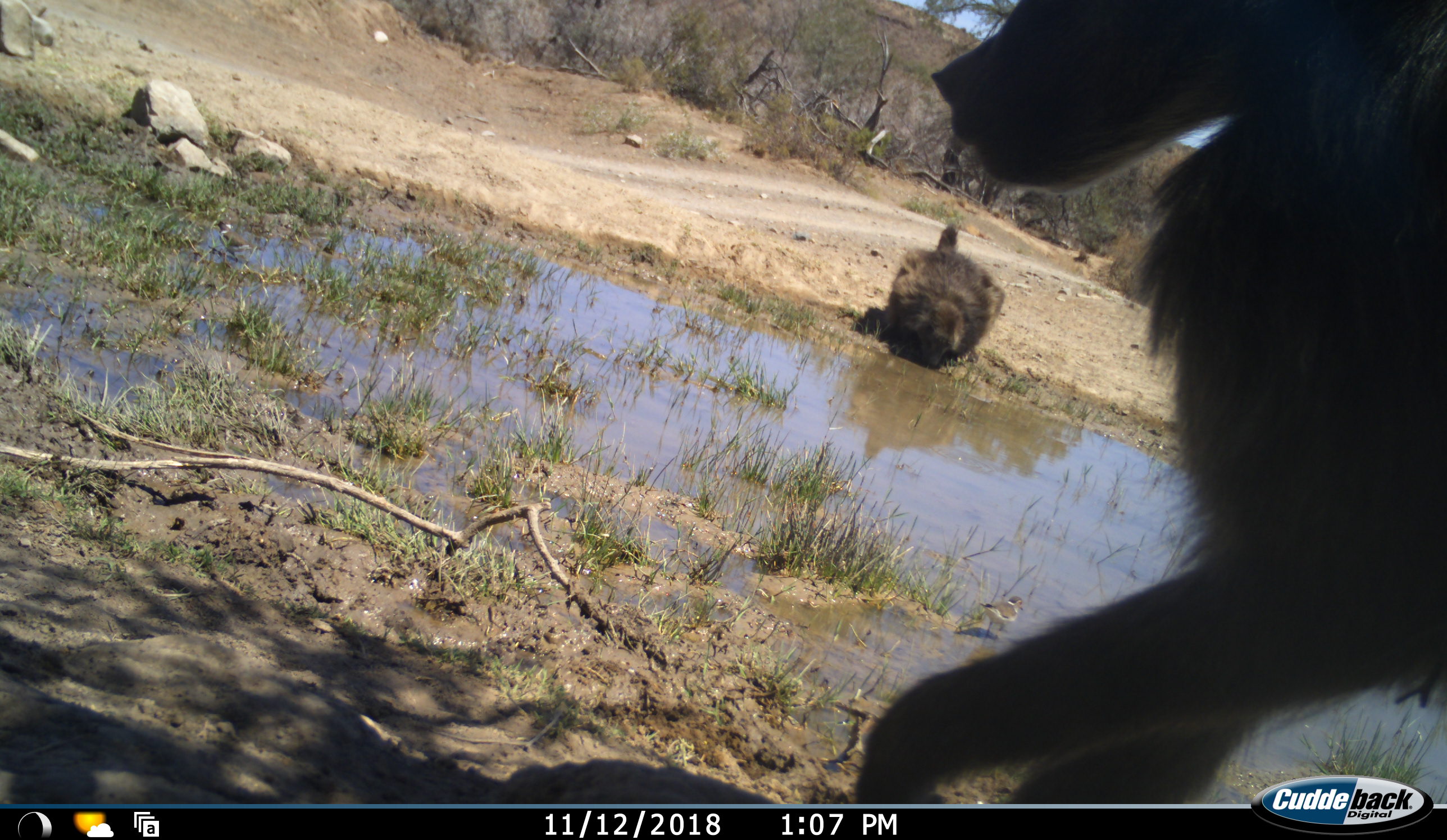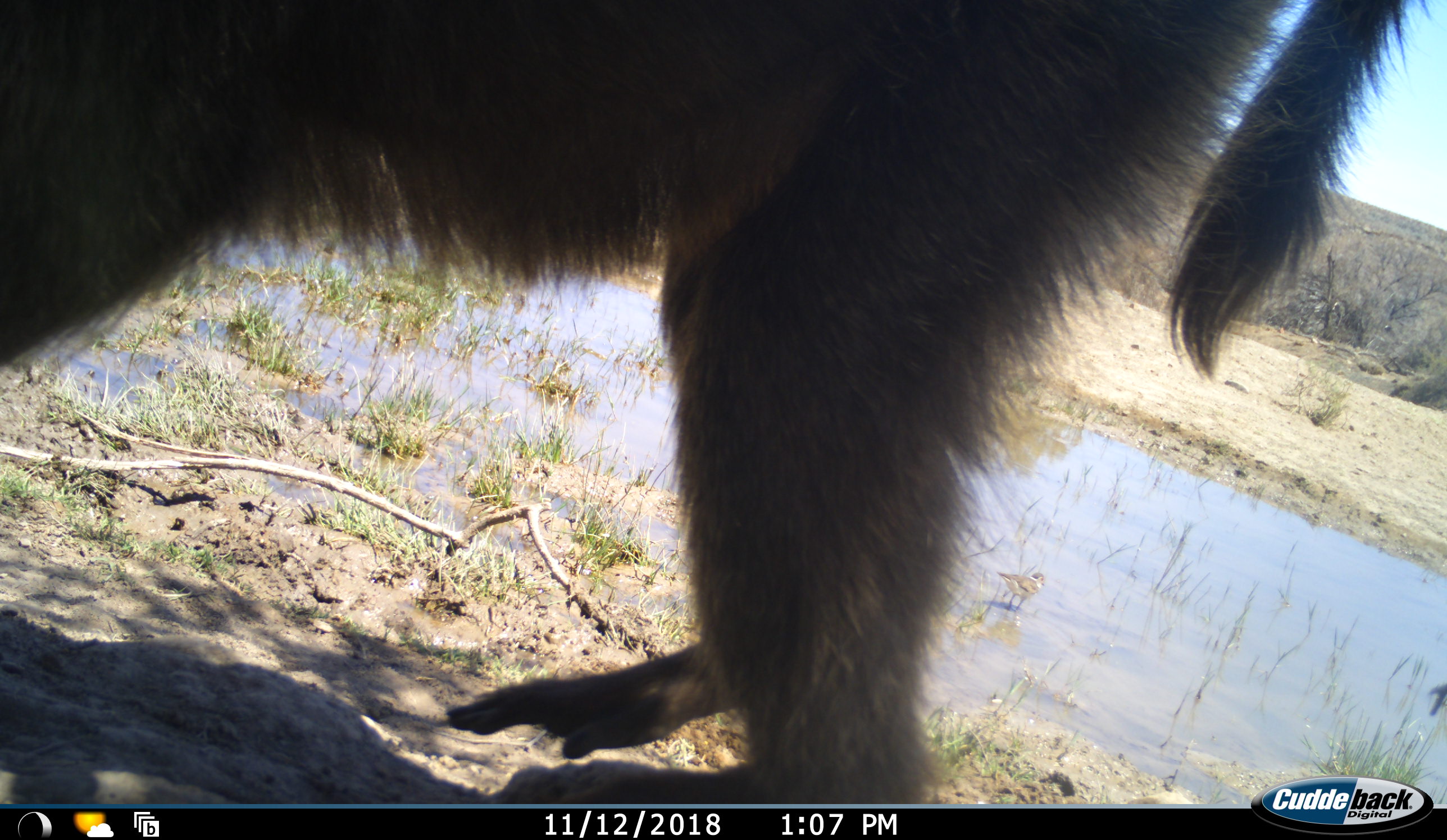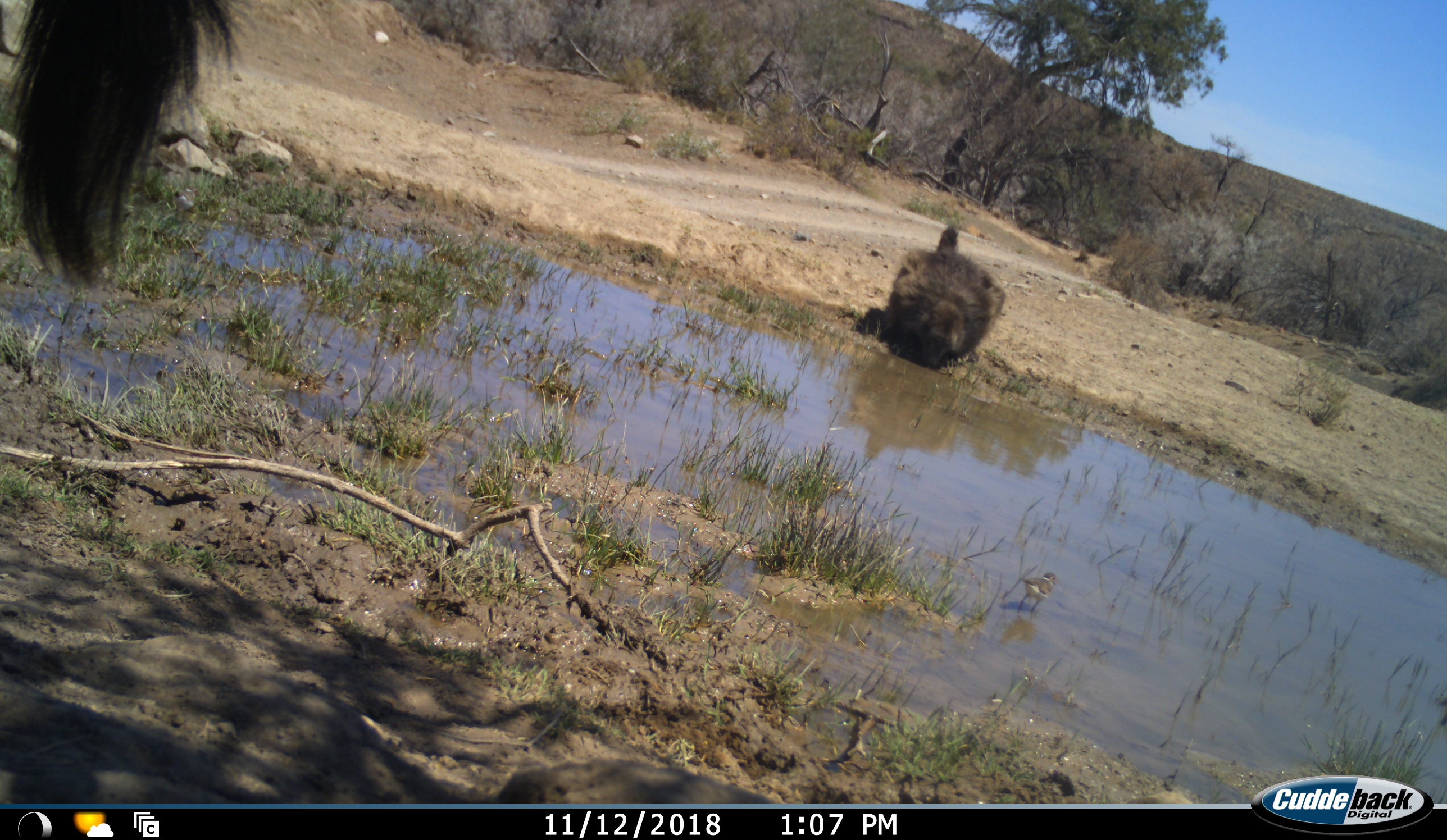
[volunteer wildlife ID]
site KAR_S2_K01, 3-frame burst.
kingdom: Animalia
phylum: Chordata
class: Mammalia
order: Primates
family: Cercopithecidae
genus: Papio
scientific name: Papio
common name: baboon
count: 2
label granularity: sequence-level